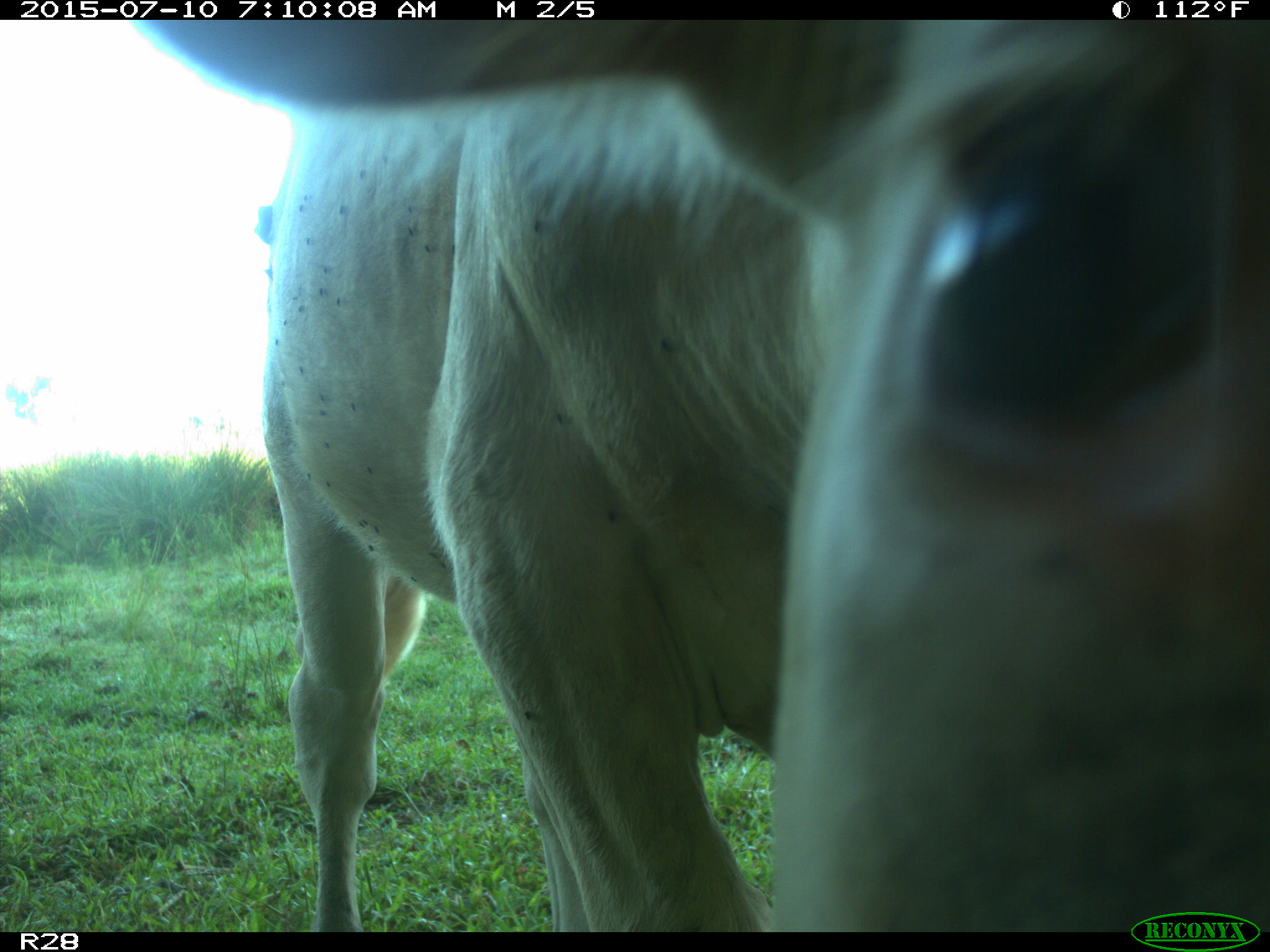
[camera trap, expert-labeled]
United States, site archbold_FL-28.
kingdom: Animalia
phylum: Chordata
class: Mammalia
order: Artiodactyla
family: Bovidae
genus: Bos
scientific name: Bos taurus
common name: domestic cow